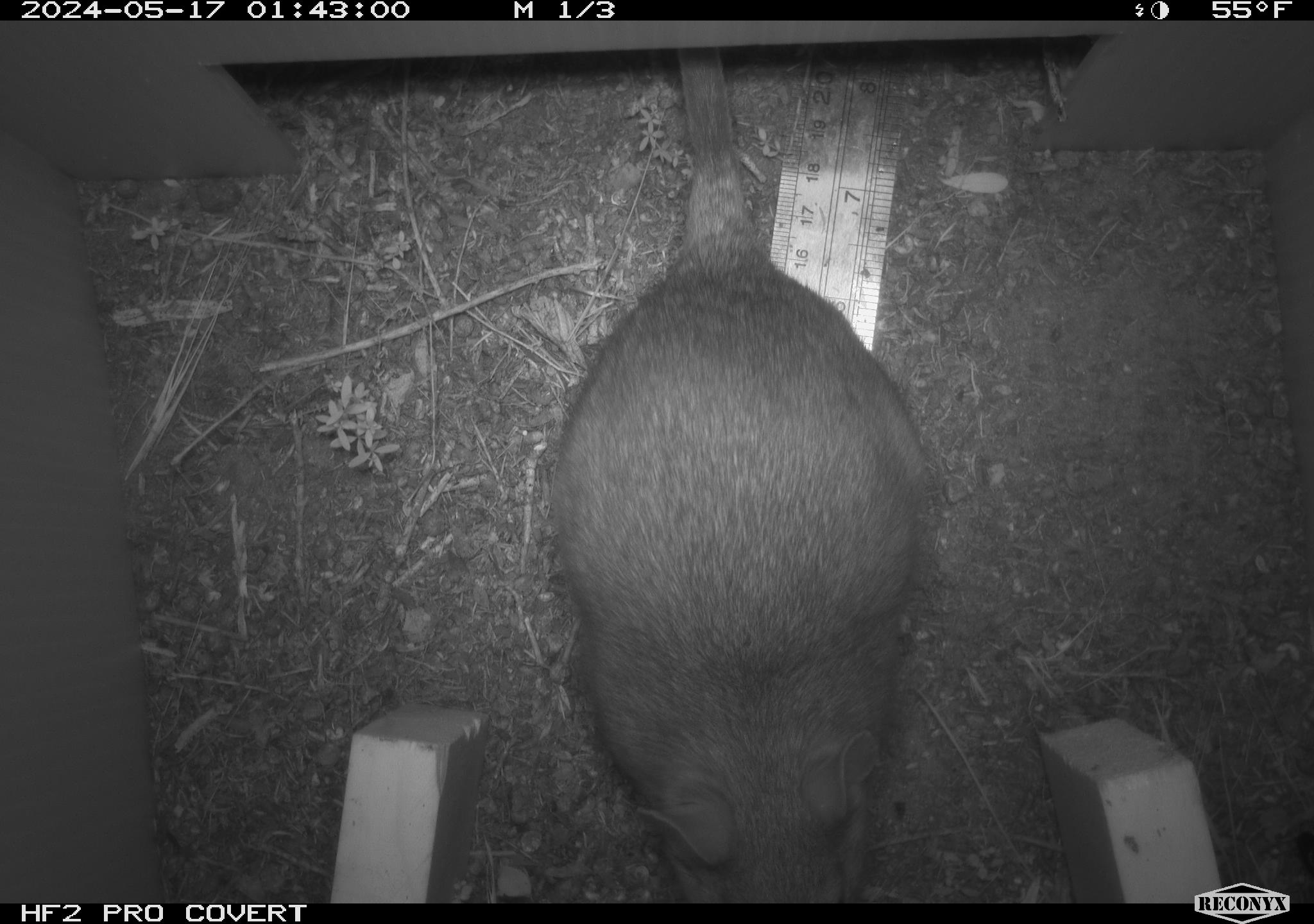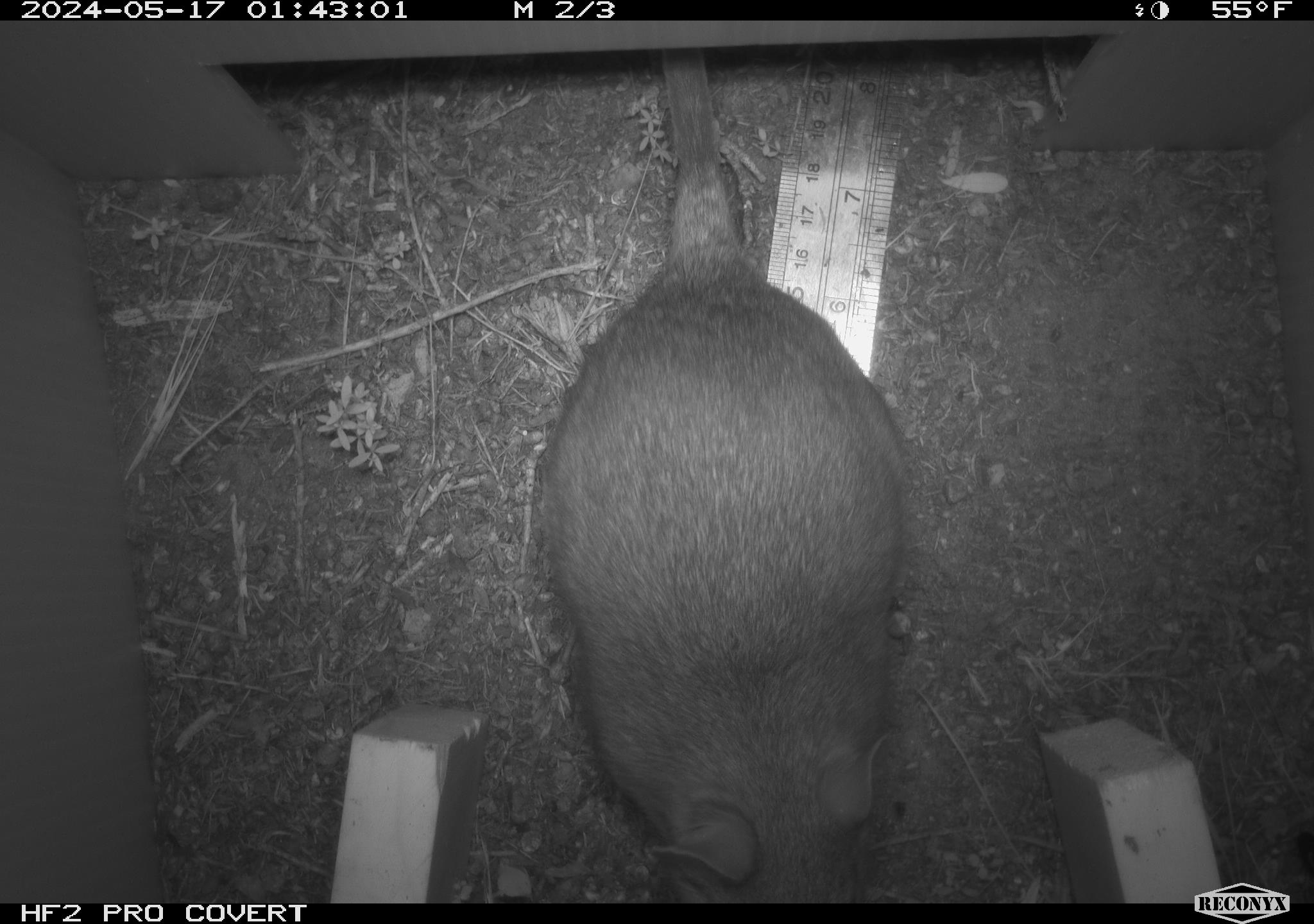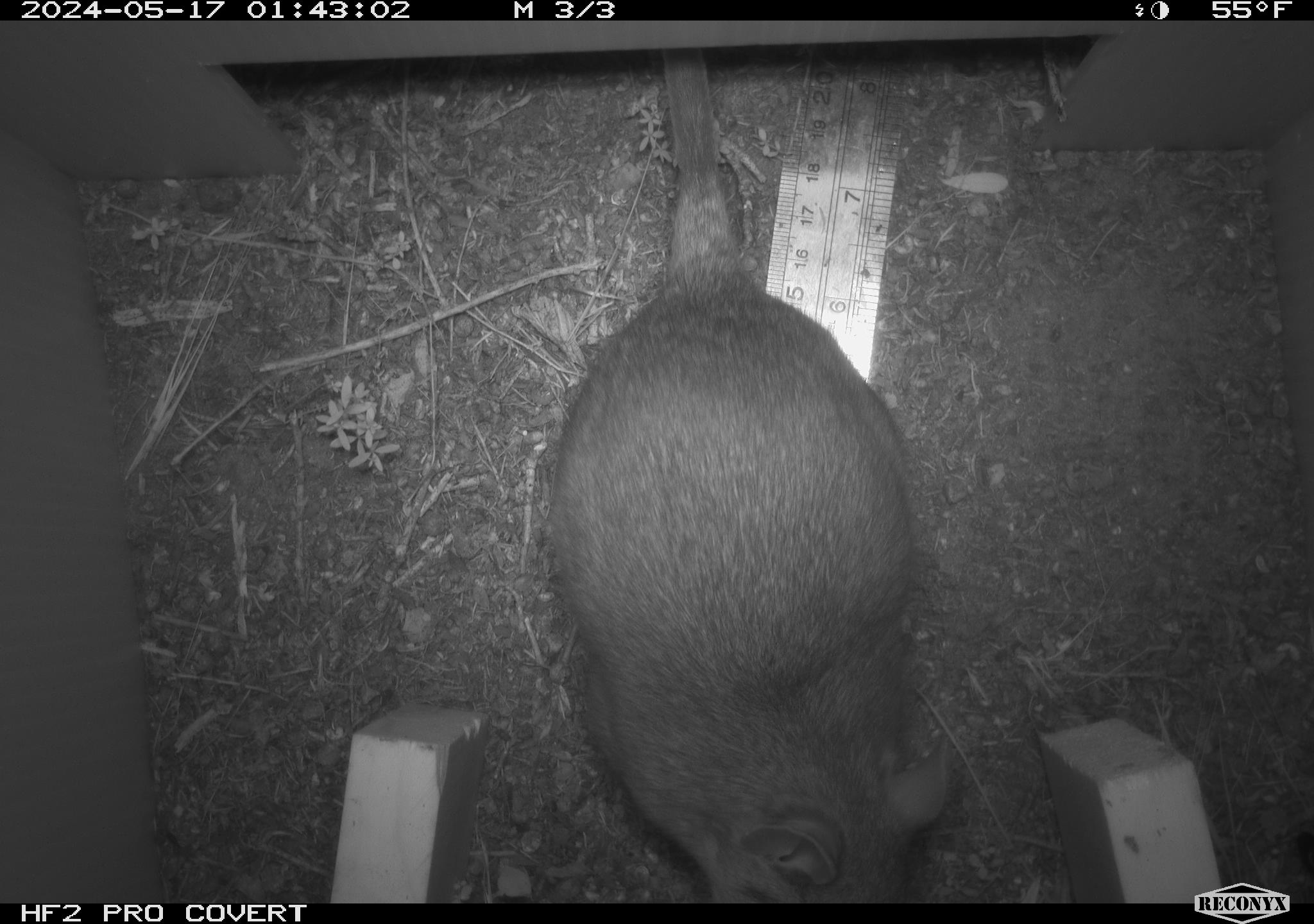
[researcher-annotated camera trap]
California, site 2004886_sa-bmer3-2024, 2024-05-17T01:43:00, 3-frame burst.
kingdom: Animalia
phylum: Chordata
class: Mammalia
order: Rodentia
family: Muridae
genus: Rattus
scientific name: Rattus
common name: rat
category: rattus species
Rattus species (rat) (Rattus).